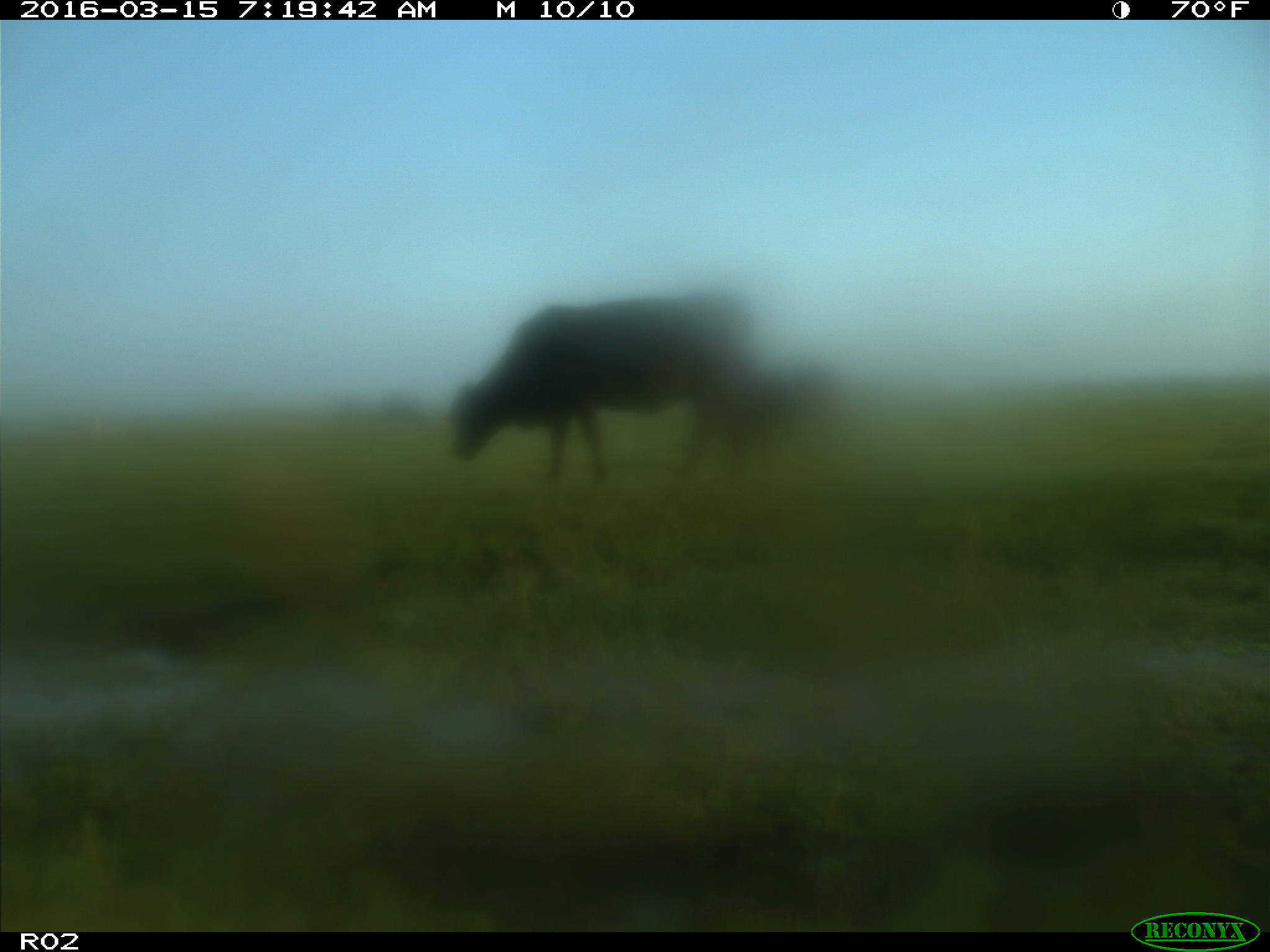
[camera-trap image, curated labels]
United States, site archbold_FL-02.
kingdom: Animalia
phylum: Chordata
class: Mammalia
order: Artiodactyla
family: Bovidae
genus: Bos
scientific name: Bos taurus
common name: domestic cow